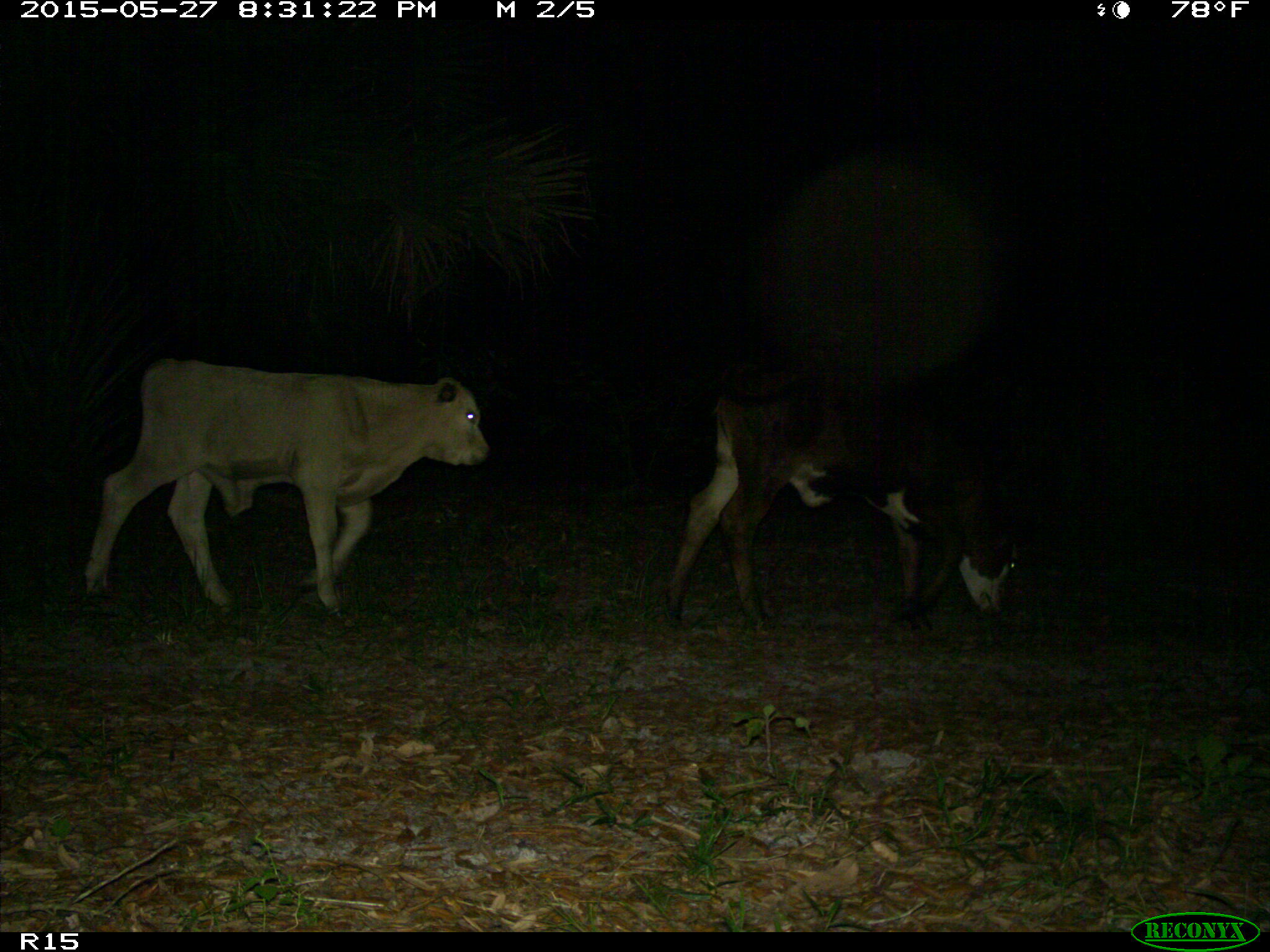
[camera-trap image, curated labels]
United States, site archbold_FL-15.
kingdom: Animalia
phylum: Chordata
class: Mammalia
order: Artiodactyla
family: Bovidae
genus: Bos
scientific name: Bos taurus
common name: domestic cow